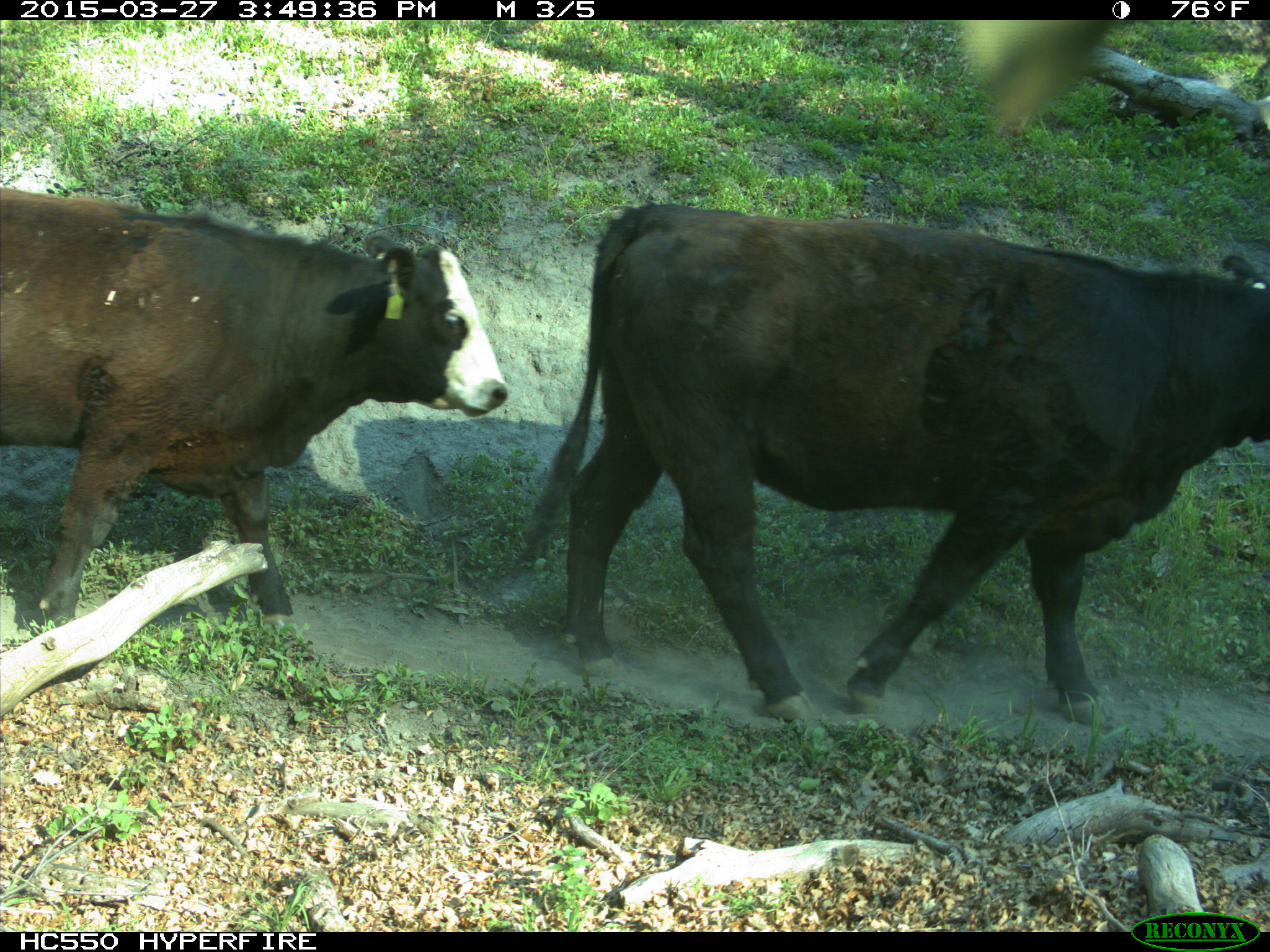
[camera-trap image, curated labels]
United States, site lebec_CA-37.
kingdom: Animalia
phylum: Chordata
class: Mammalia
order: Artiodactyla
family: Bovidae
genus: Bos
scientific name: Bos taurus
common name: domestic cow